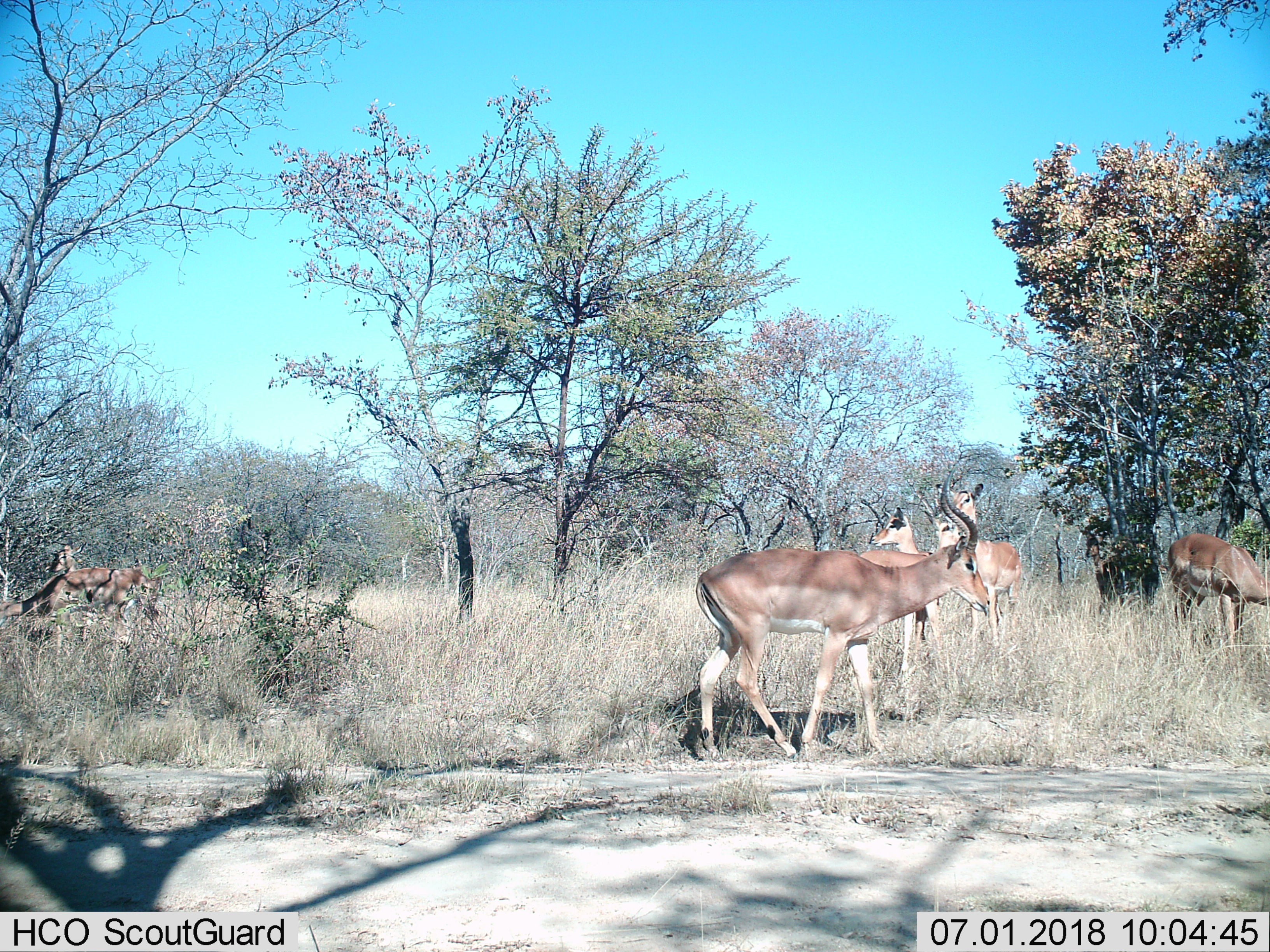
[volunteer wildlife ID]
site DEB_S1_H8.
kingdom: Animalia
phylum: Chordata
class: Mammalia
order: Artiodactyla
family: Bovidae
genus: Aepyceros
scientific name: Aepyceros melampus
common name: impala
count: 7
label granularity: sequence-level